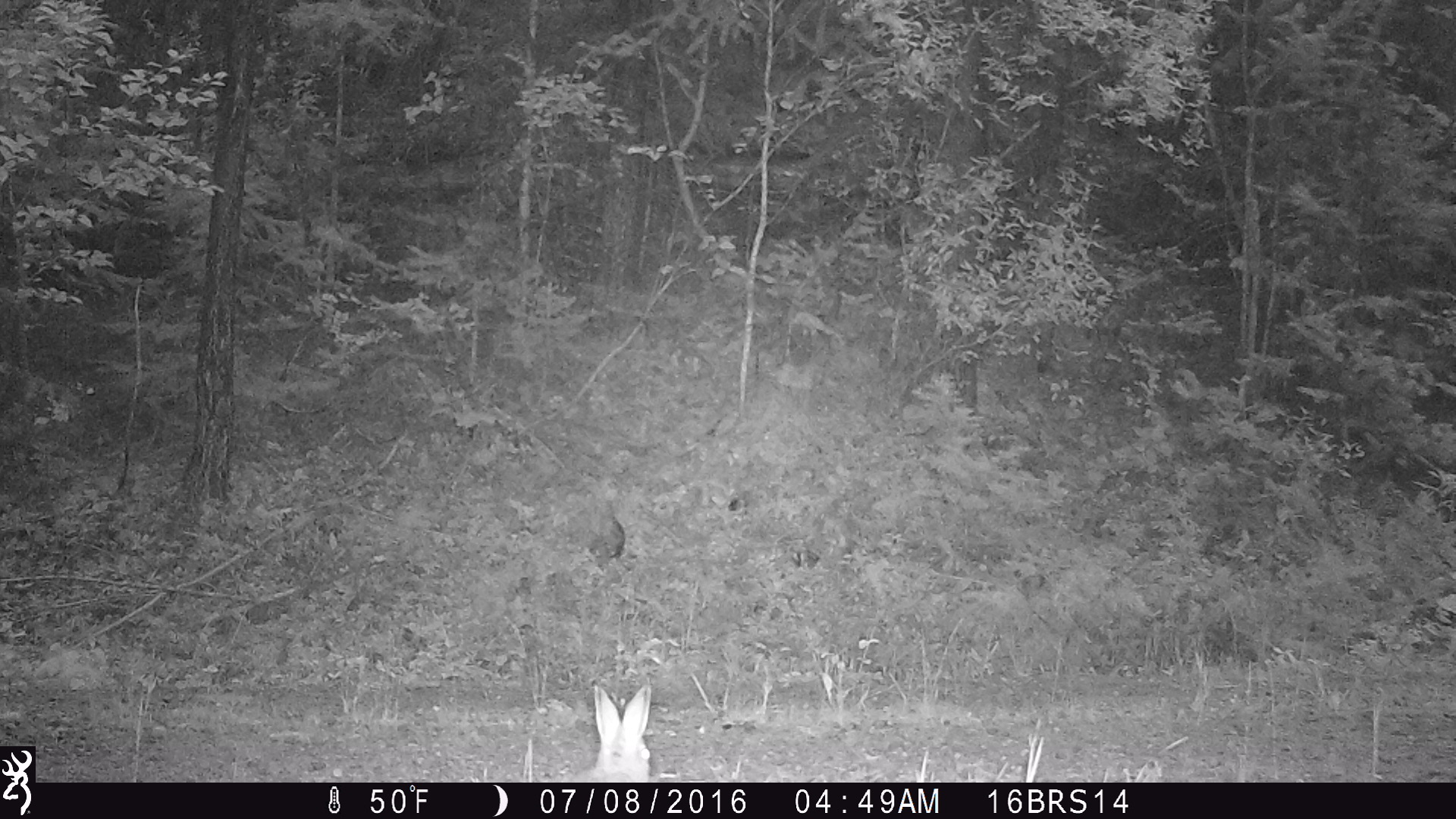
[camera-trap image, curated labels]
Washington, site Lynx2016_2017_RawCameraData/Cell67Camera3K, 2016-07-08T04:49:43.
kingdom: Animalia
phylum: Chordata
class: Mammalia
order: Lagomorpha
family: Leporidae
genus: Lepus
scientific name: Lepus americanus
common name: snowshoe hare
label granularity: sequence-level